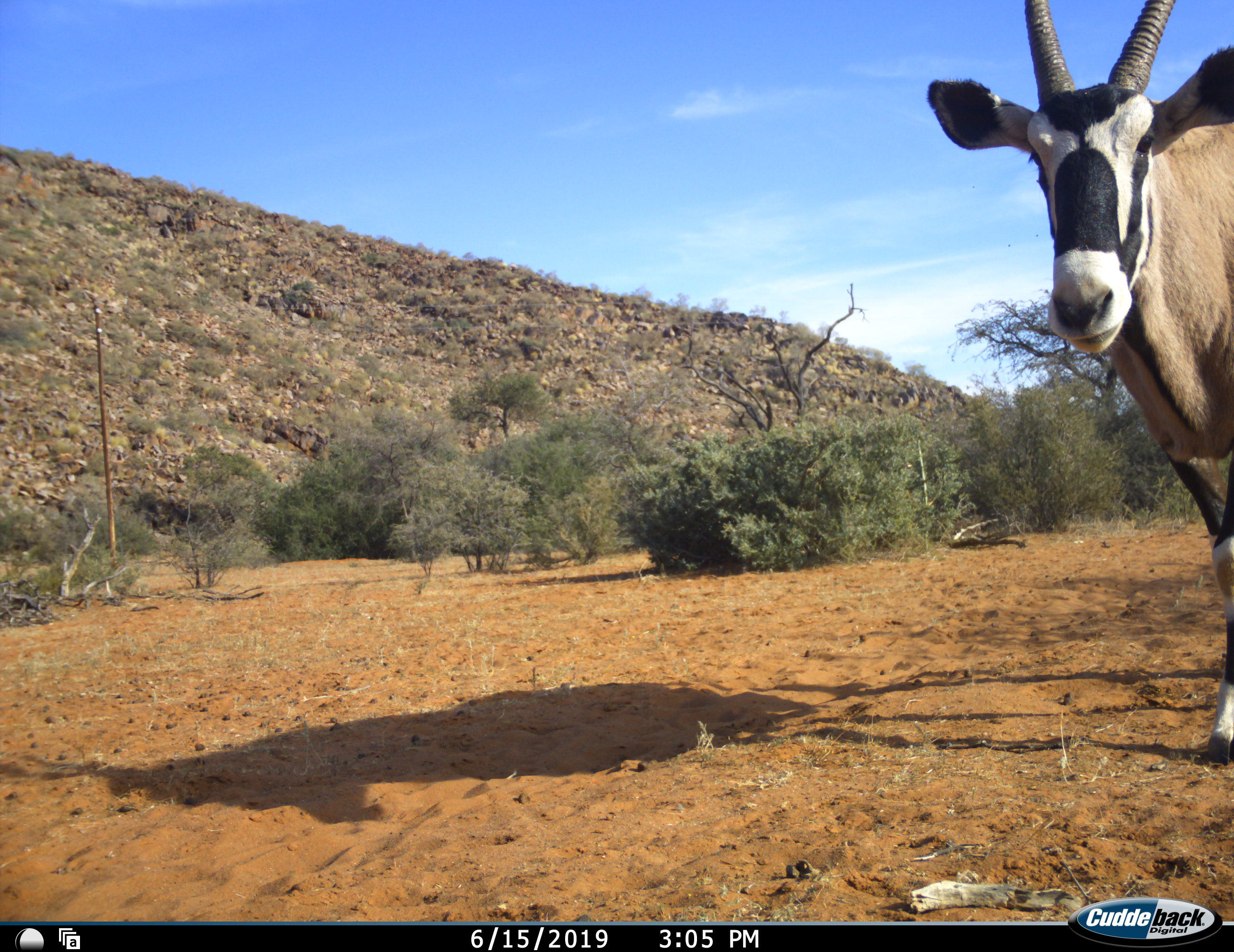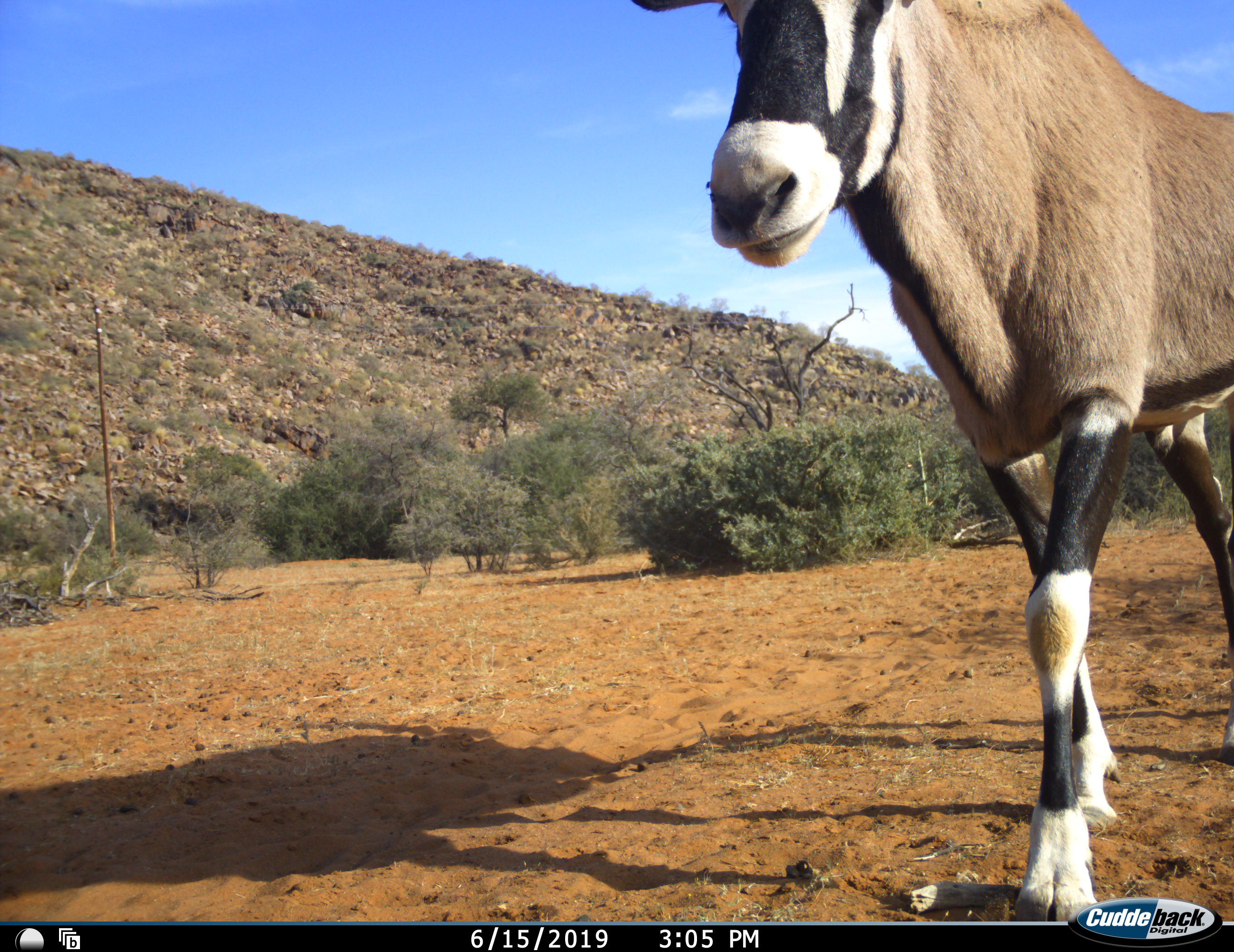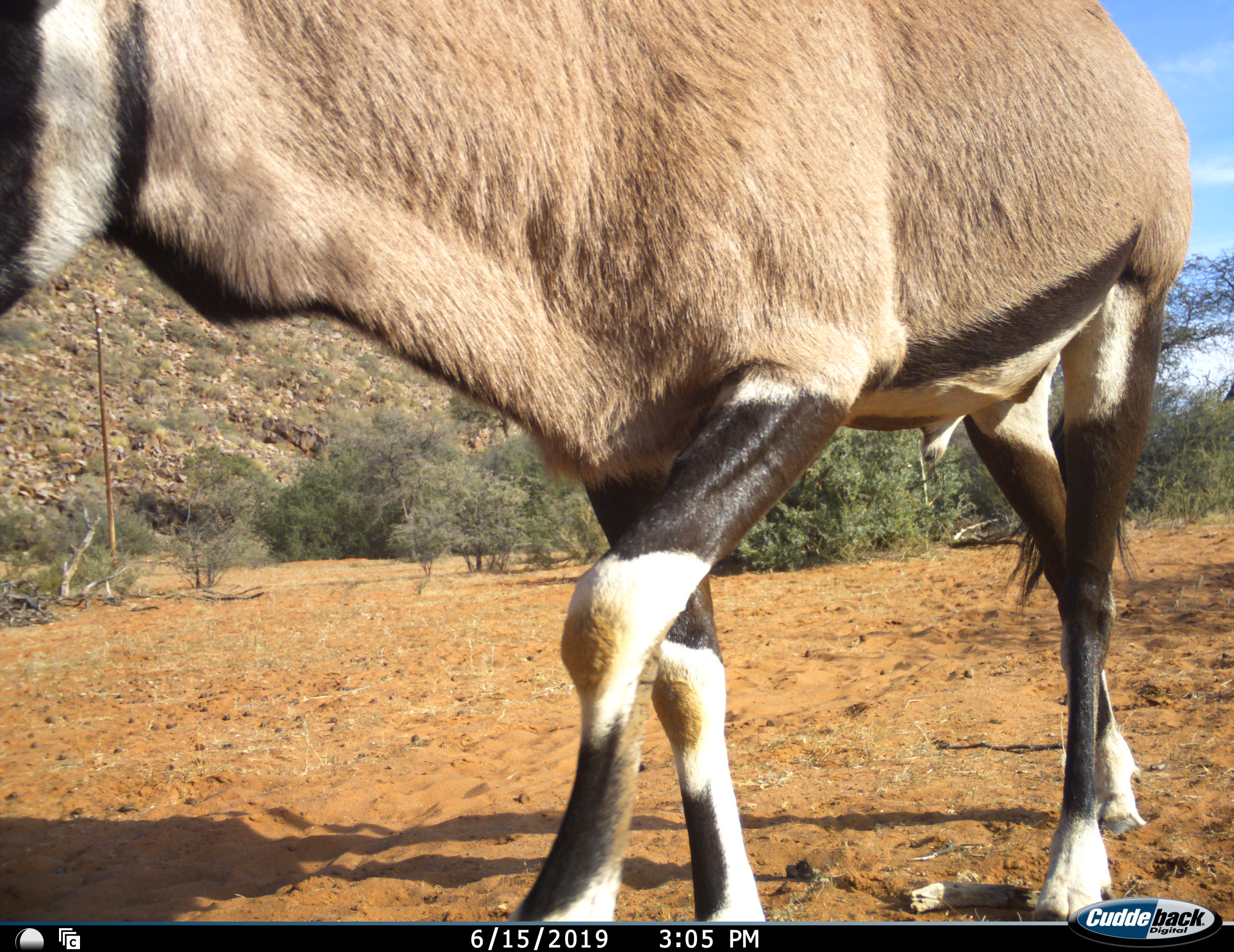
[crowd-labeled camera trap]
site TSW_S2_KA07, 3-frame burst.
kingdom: Animalia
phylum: Chordata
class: Mammalia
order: Artiodactyla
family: Bovidae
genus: Oryx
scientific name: Oryx gazella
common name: gemsbok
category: oryx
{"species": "oryx (gemsbok) (Oryx gazella)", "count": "1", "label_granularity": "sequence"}